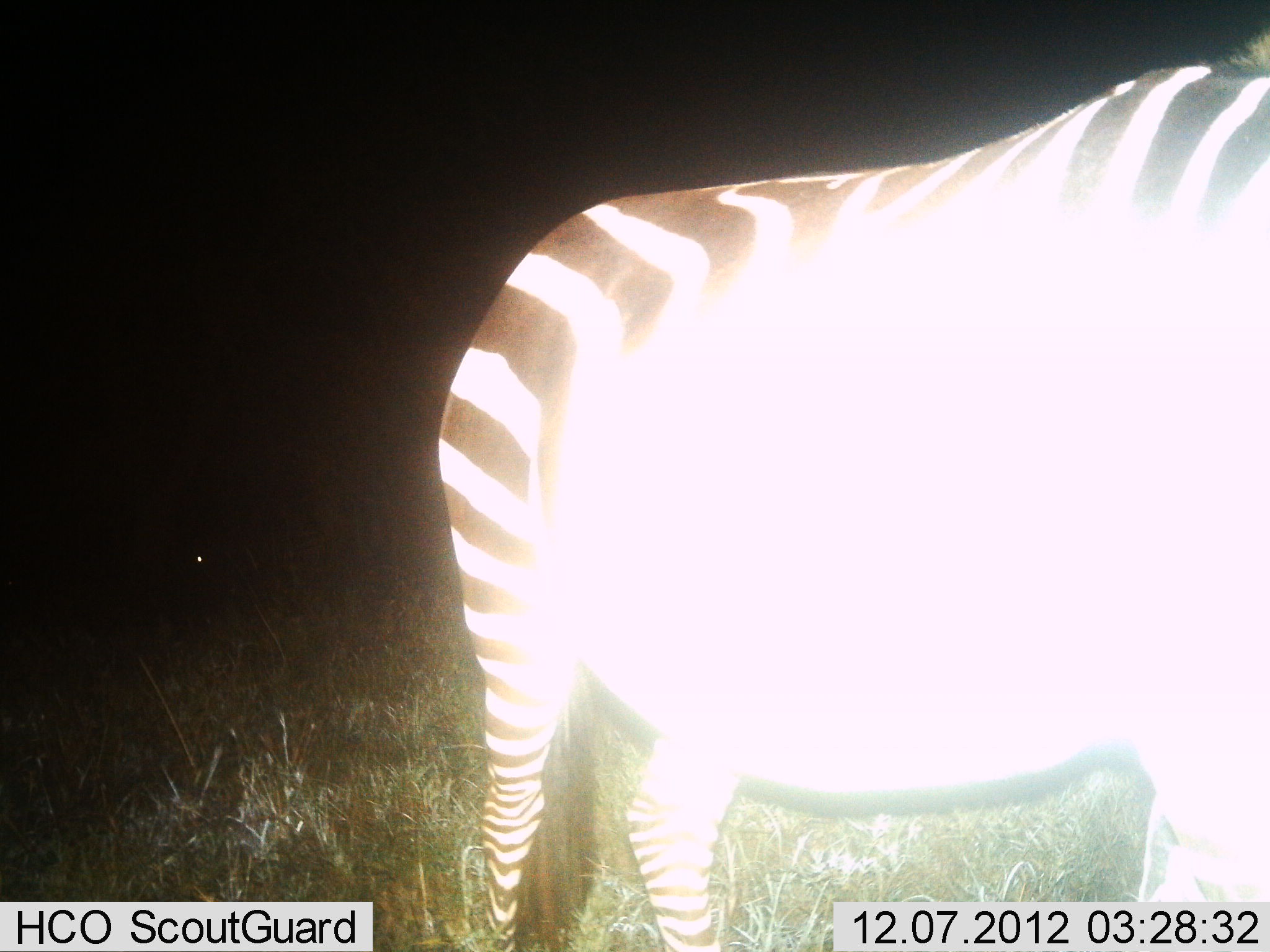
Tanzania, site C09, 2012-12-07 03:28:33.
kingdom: Animalia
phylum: Chordata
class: Mammalia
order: Perissodactyla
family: Equidae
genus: Equus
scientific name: Equus quagga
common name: plains zebra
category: zebra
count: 1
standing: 70%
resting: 0%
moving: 30%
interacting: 0%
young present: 0%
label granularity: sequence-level